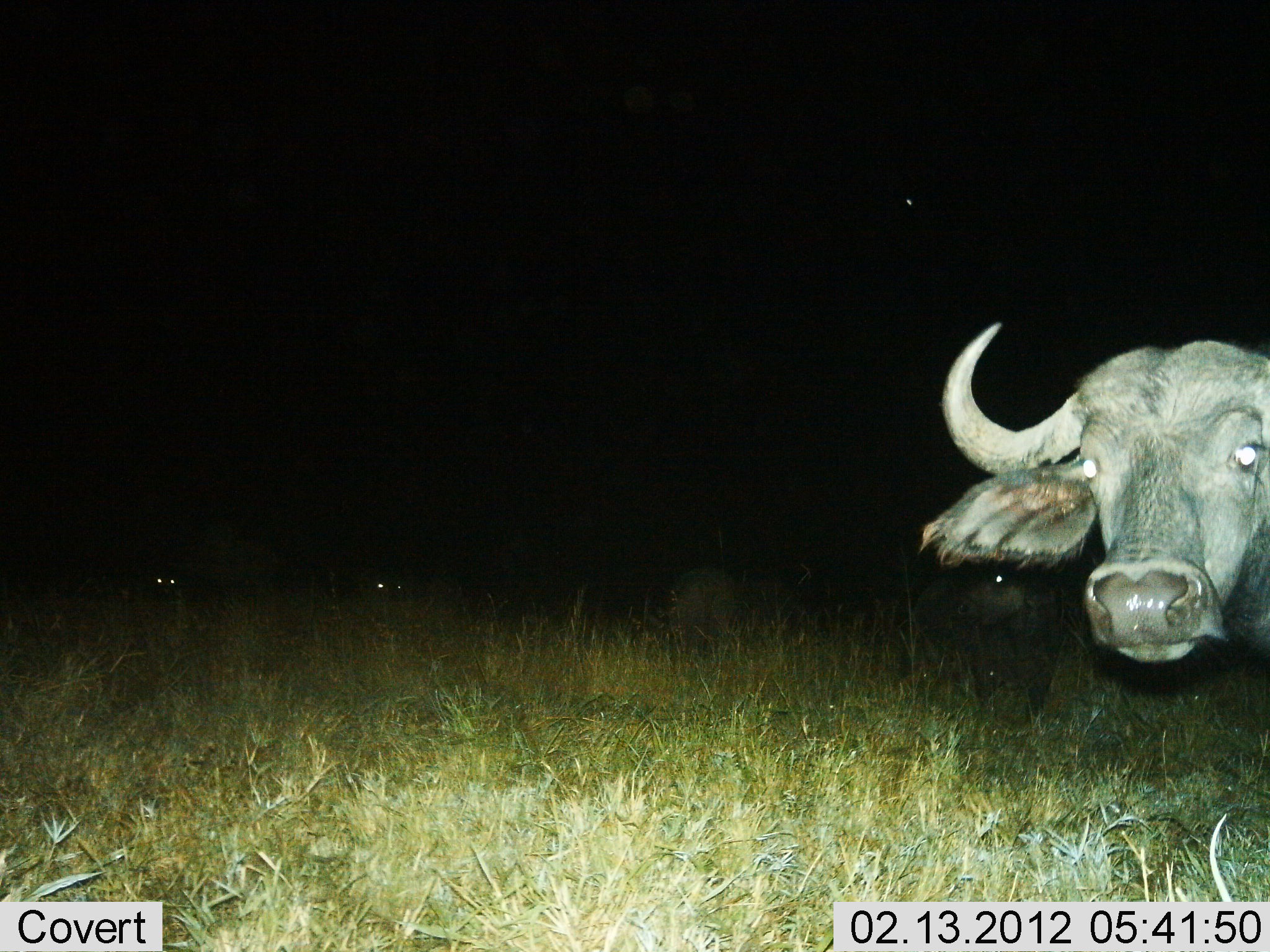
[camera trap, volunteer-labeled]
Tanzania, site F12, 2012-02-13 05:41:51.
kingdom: Animalia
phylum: Chordata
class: Mammalia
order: Artiodactyla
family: Bovidae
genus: Syncerus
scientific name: Syncerus caffer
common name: cape buffalo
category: buffalo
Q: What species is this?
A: Buffalo (cape buffalo) (Syncerus caffer).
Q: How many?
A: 4.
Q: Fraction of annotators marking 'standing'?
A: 89%.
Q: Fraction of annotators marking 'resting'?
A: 11%.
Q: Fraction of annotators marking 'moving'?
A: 11%.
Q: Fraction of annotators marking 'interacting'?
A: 0%.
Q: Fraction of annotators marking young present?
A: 0%.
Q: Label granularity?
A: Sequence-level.